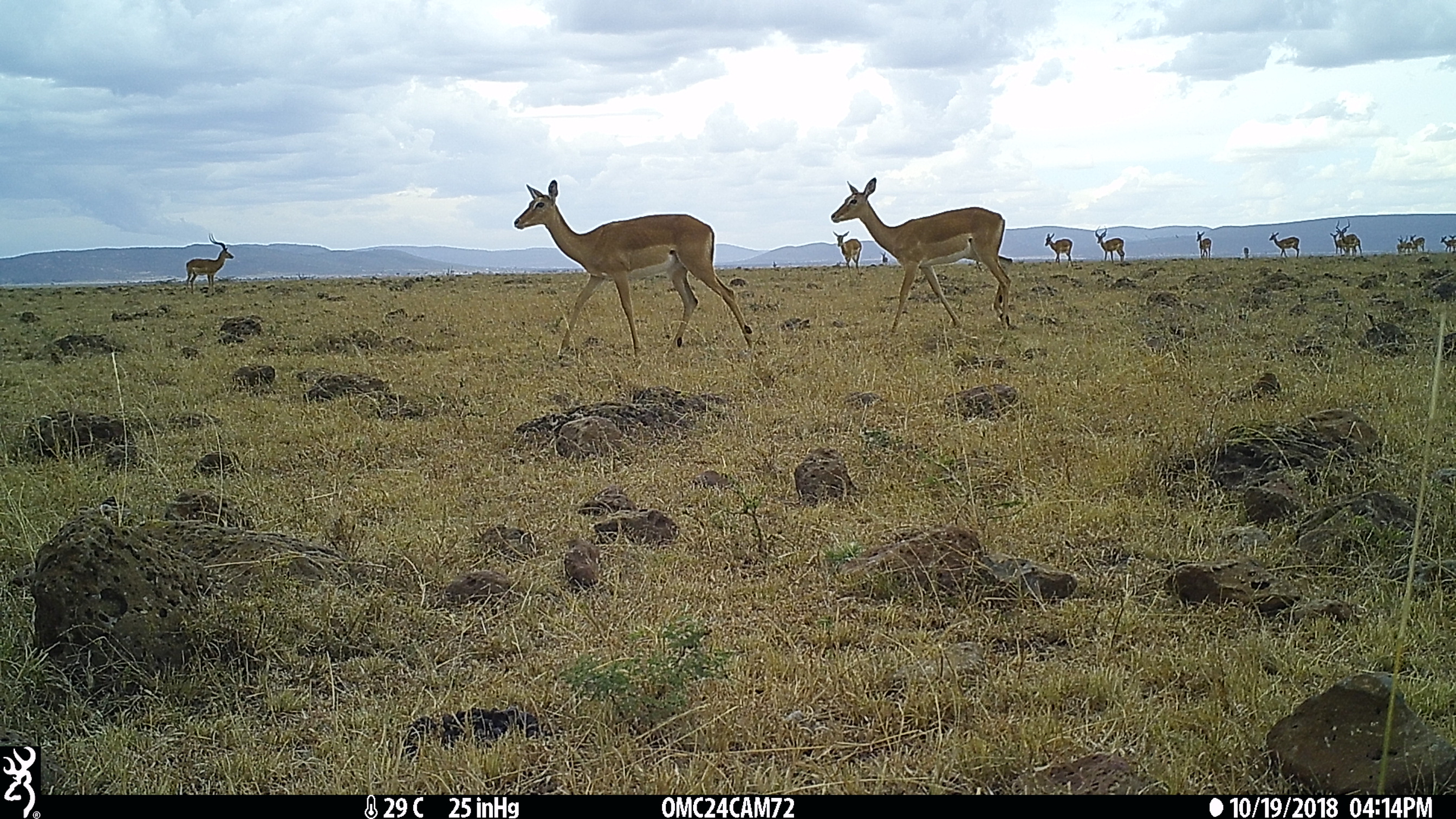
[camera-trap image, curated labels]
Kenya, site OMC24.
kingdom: Animalia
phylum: Chordata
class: Mammalia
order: Artiodactyla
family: Bovidae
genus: Aepyceros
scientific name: Aepyceros melampus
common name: impala